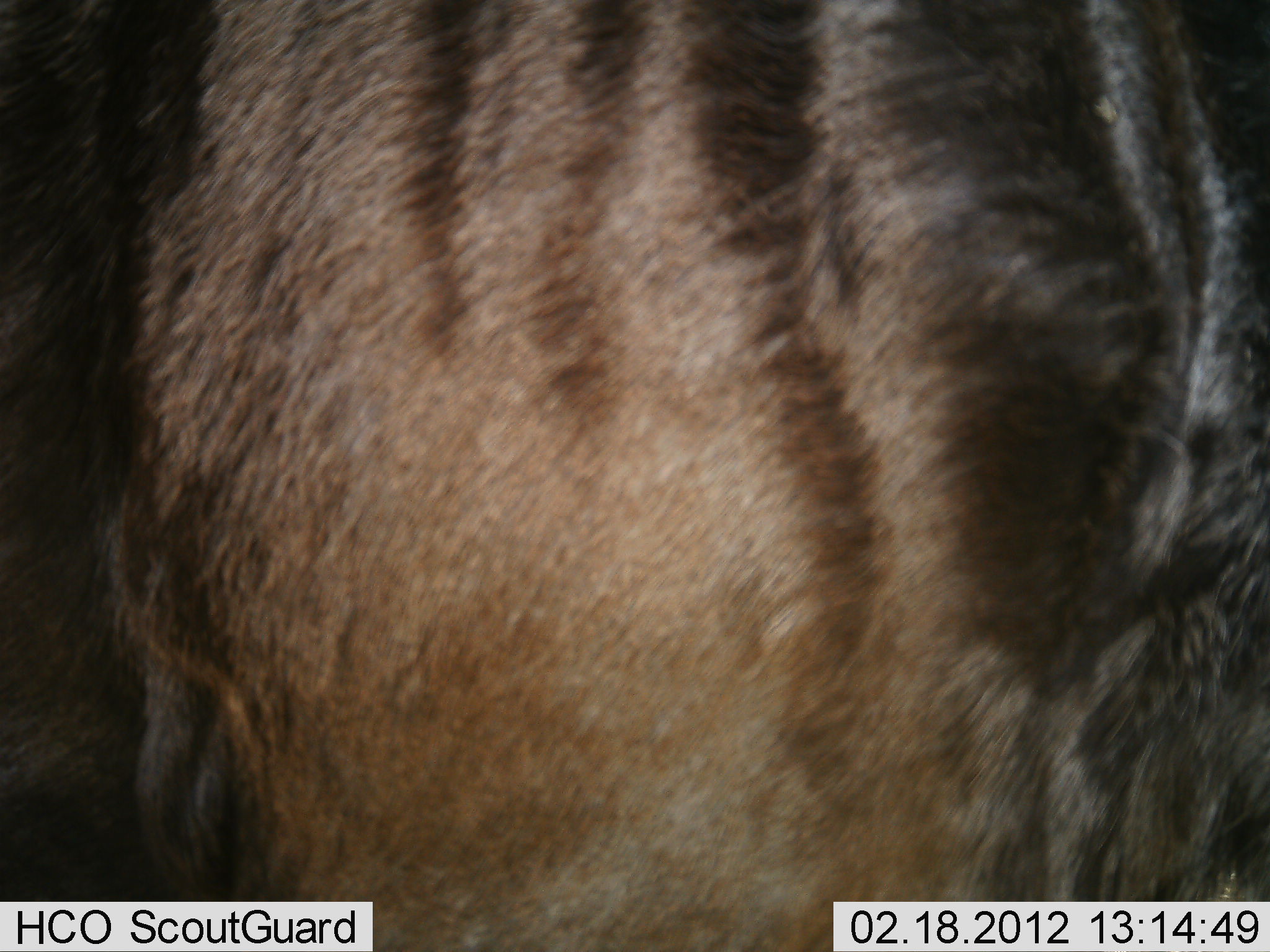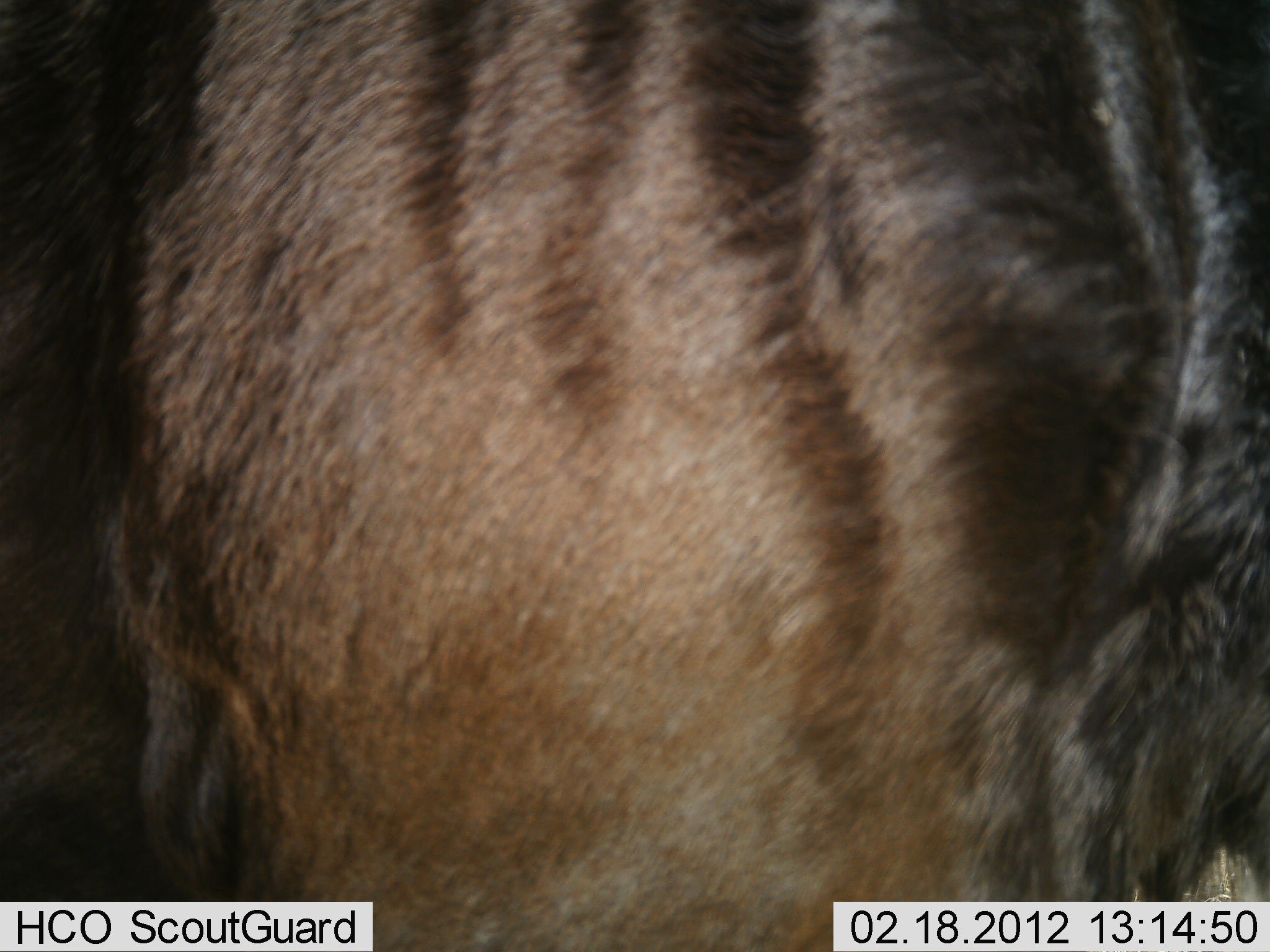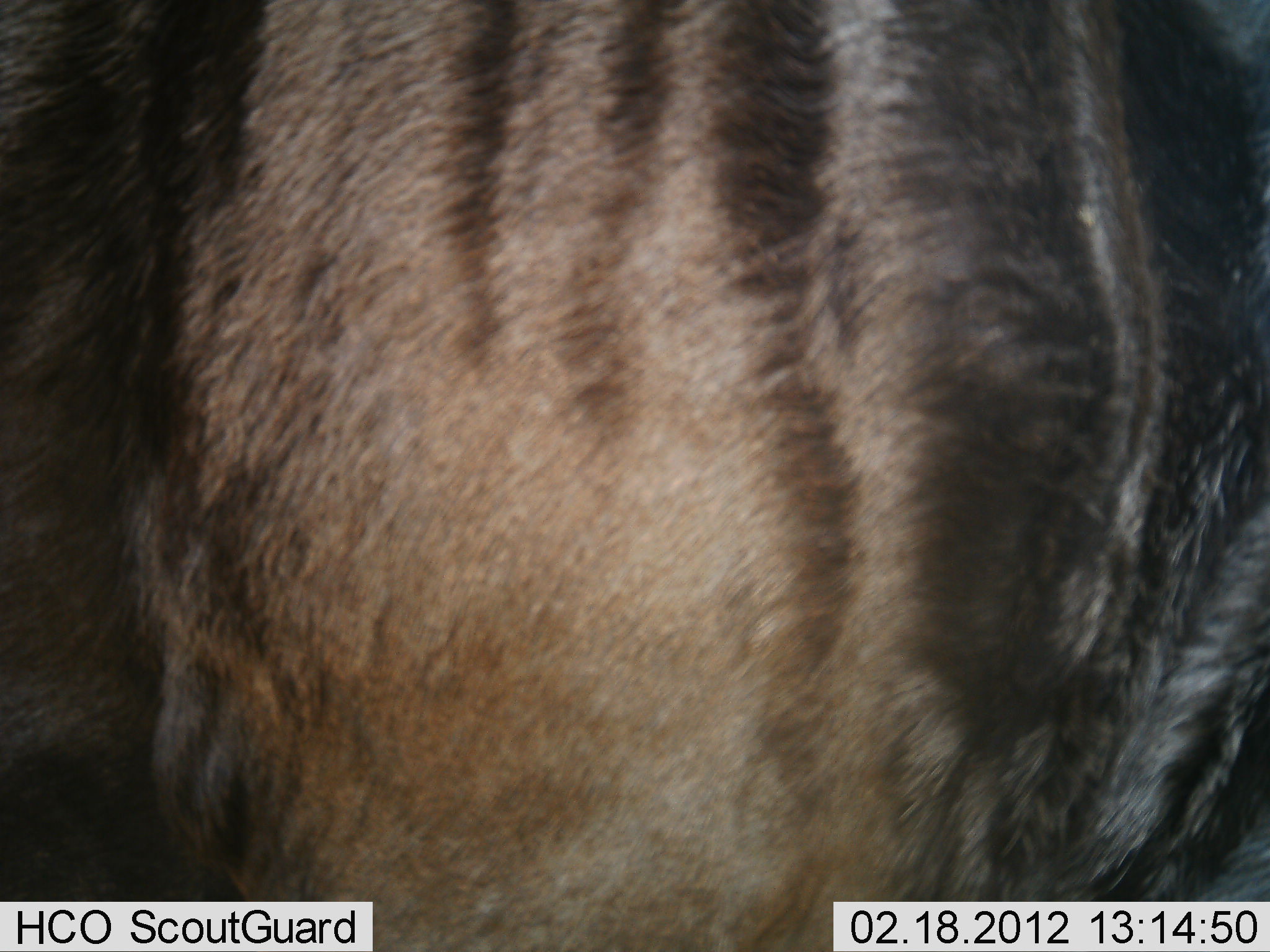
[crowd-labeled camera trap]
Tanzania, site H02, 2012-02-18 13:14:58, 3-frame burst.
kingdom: Animalia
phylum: Chordata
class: Mammalia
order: Artiodactyla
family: Bovidae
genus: Connochaetes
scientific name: Connochaetes taurinus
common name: blue wildebeest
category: wildebeest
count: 1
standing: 100%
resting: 0%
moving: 0%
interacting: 0%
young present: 0%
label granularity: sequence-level